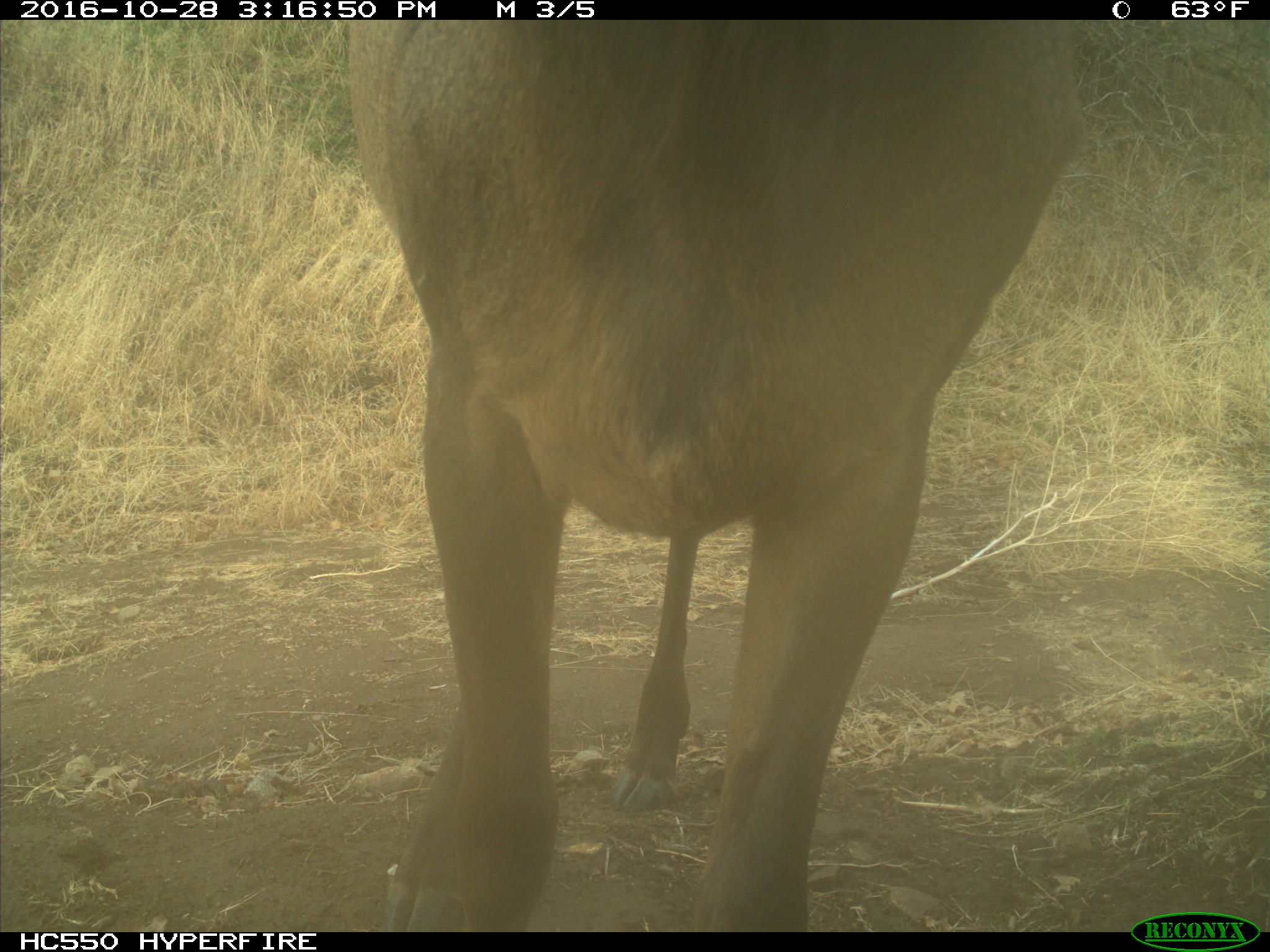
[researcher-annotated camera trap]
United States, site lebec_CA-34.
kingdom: Animalia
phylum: Chordata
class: Mammalia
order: Artiodactyla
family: Cervidae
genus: Cervus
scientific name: Cervus canadensis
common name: elk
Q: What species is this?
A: Cervus canadensis (elk).